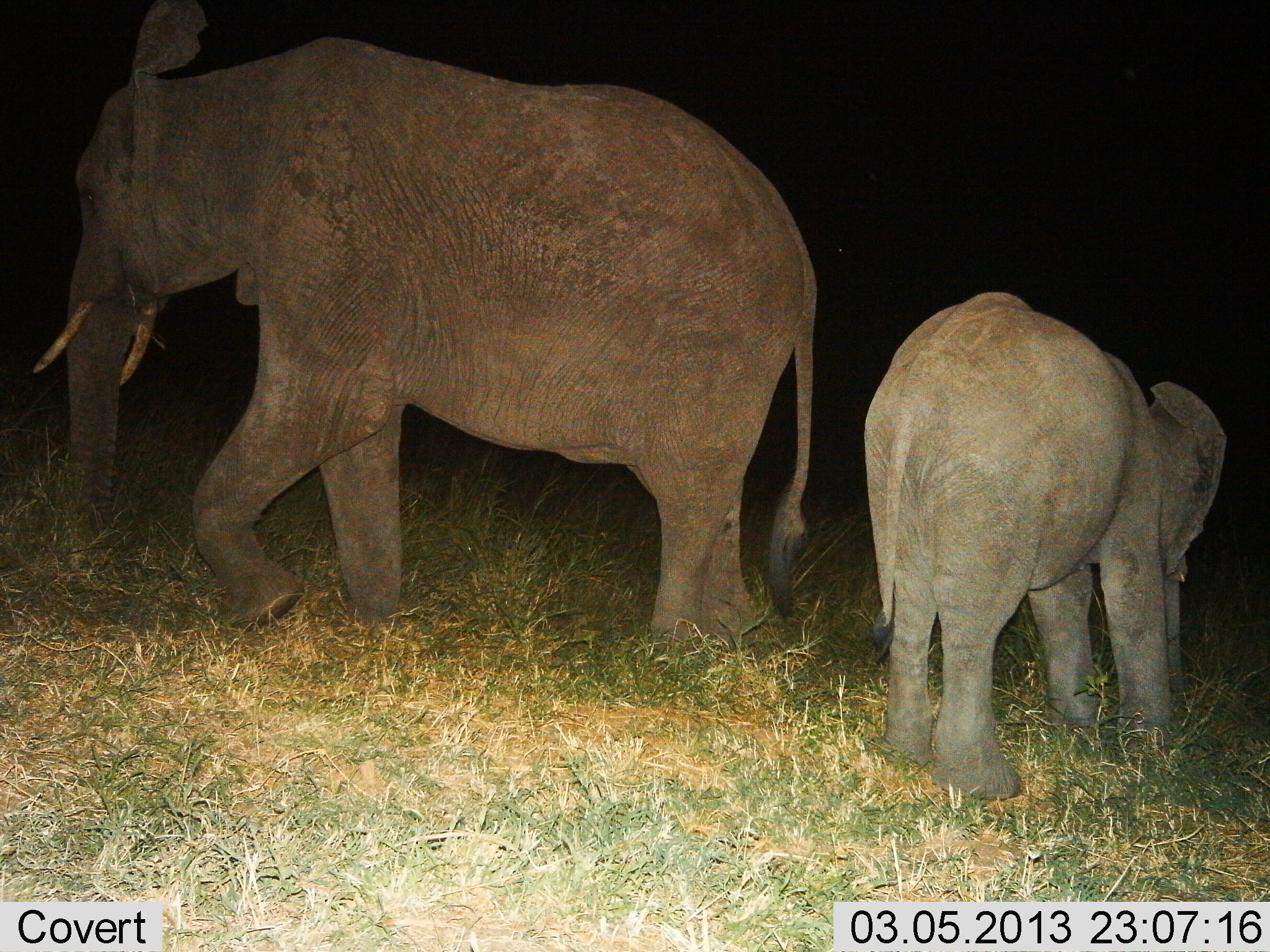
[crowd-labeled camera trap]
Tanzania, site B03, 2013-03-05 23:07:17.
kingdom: Animalia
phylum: Chordata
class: Mammalia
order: Proboscidea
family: Elephantidae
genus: Loxodonta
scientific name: Loxodonta africana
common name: african bush elephant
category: elephant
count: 2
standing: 76%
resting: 6%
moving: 24%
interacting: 0%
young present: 88%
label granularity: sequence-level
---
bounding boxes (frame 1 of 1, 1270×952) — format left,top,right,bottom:
animal: 33,0,820,651; 862,289,1230,803